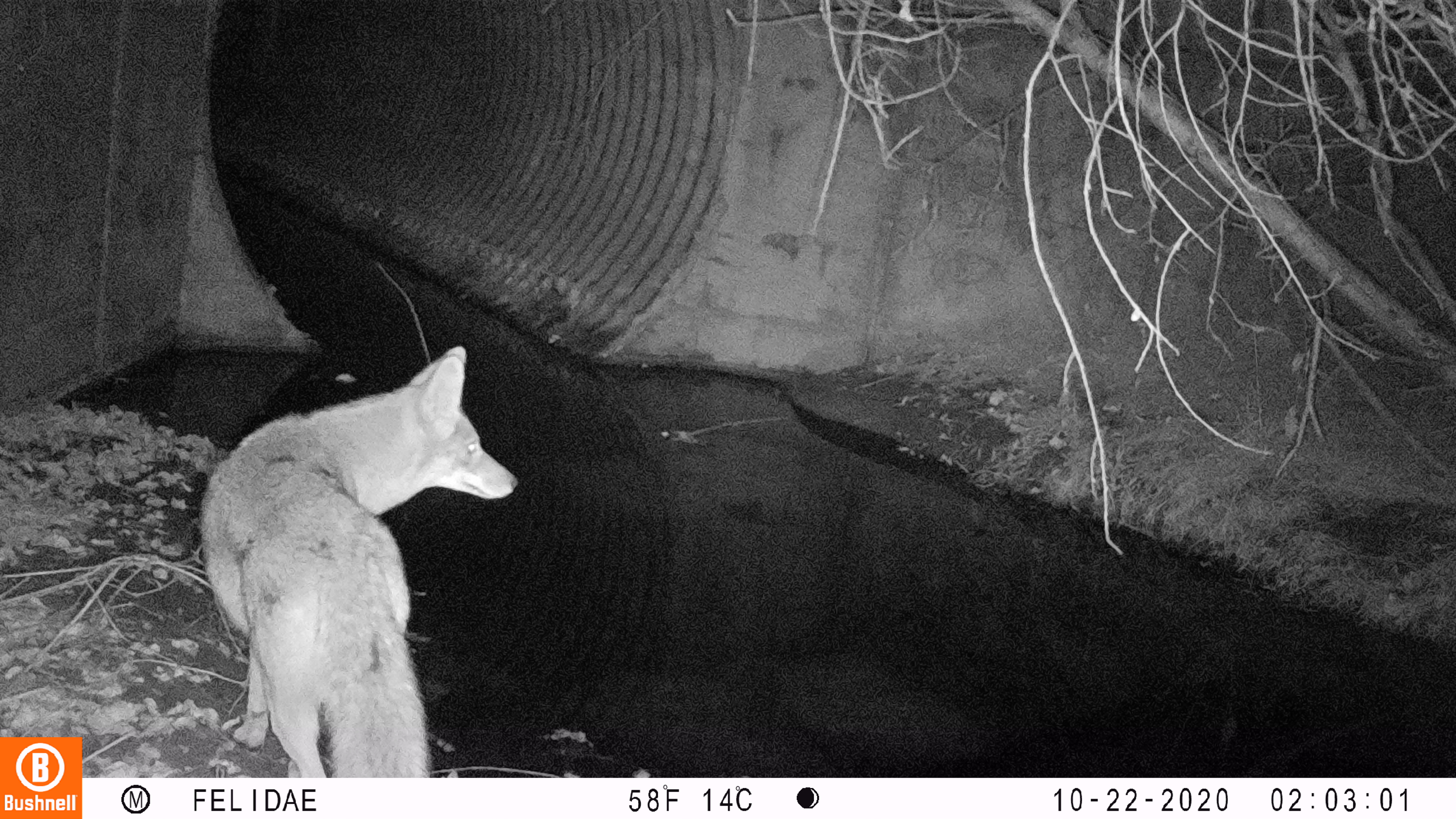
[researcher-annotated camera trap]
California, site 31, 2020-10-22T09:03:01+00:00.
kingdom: Animalia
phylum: Chordata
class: Mammalia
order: Carnivora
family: Canidae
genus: Canis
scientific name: Canis latrans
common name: coyote